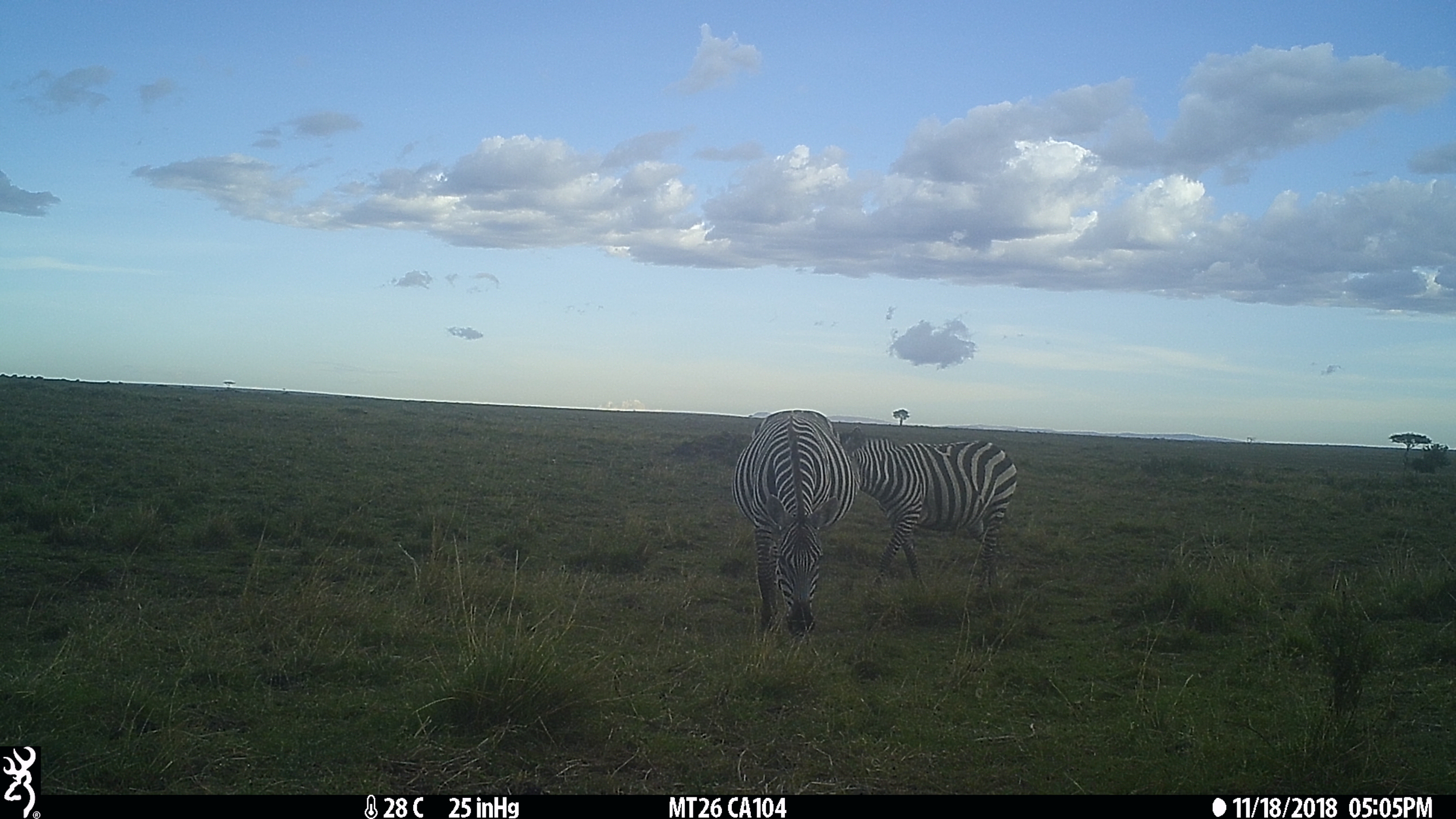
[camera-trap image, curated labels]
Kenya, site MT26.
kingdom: Animalia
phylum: Chordata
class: Mammalia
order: Perissodactyla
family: Equidae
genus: Equus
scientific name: Equus quagga burchellii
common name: burchell's zebra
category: zebra